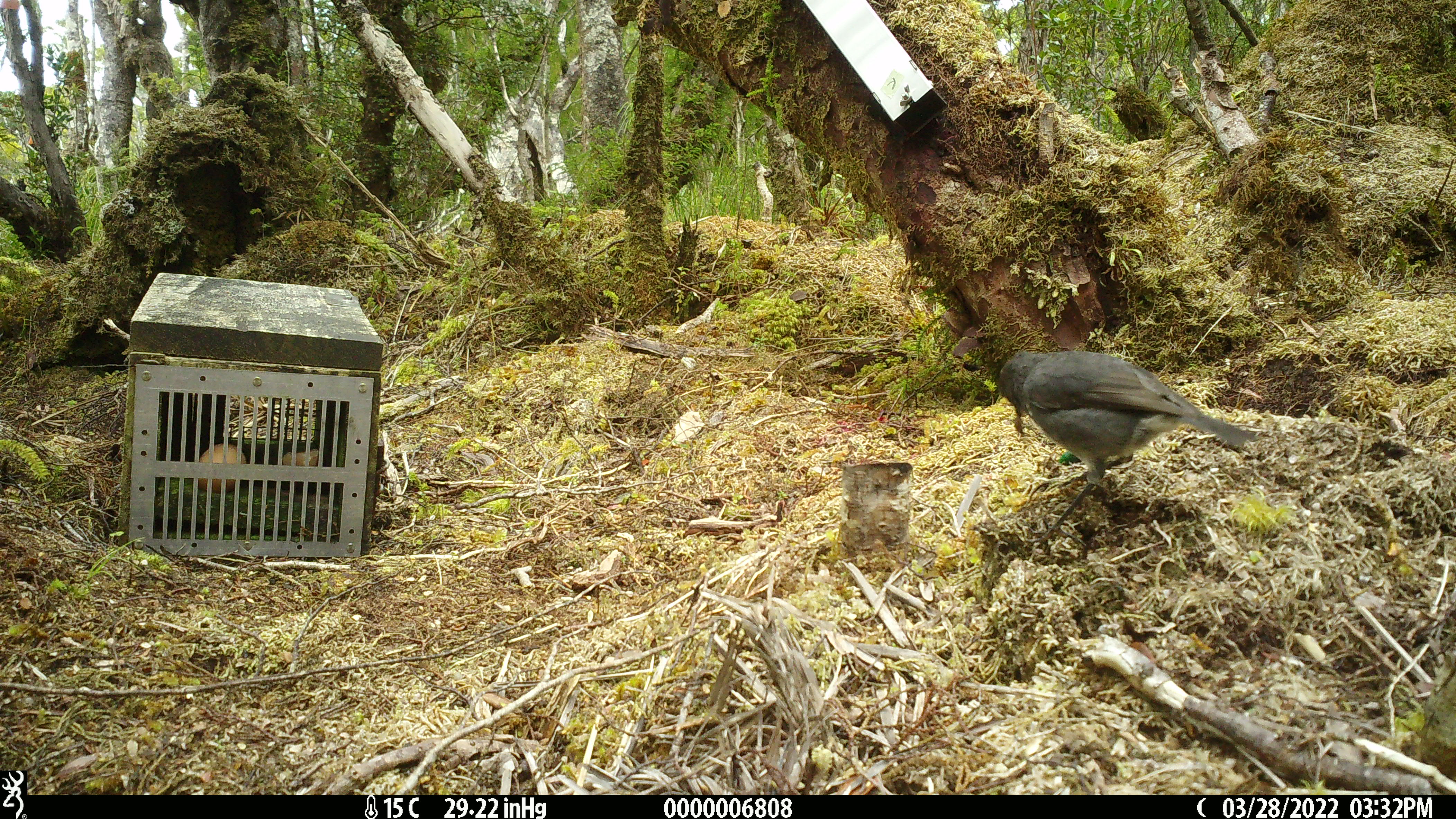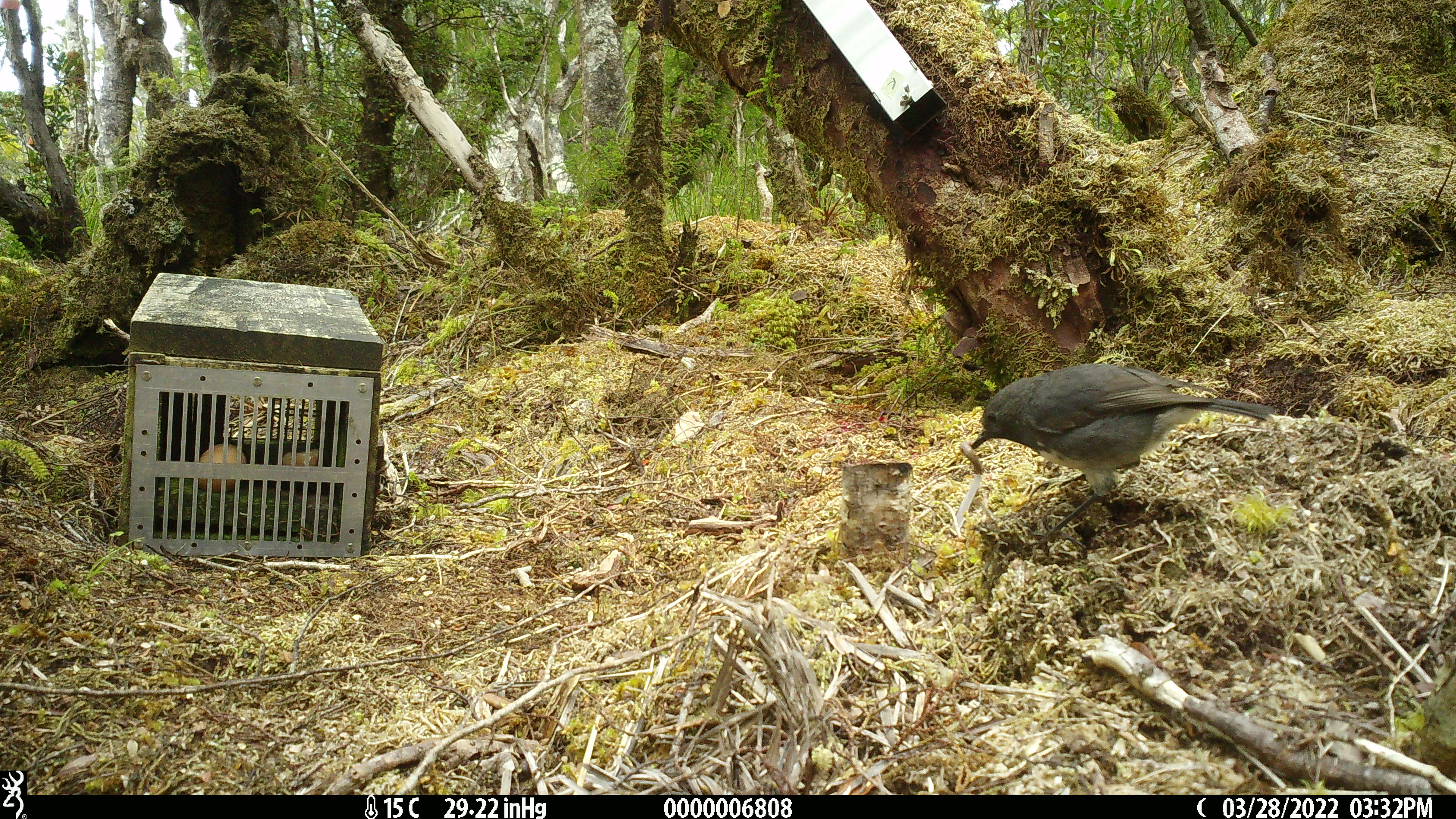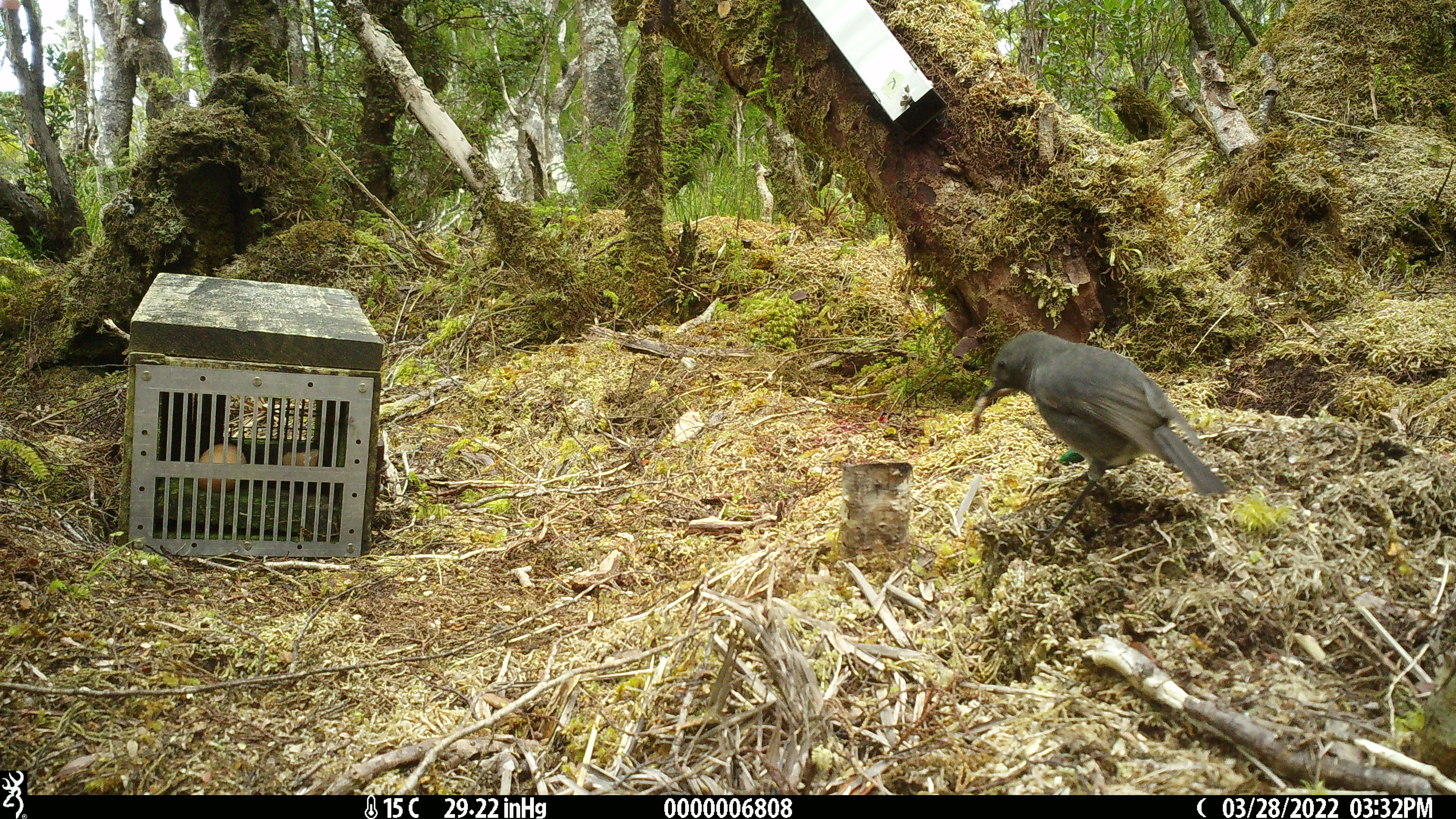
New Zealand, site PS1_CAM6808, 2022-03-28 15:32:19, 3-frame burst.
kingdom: Animalia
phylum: Chordata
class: Aves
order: Passeriformes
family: Petroicidae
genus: Petroica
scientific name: Petroica australis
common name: new zealand robin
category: robin